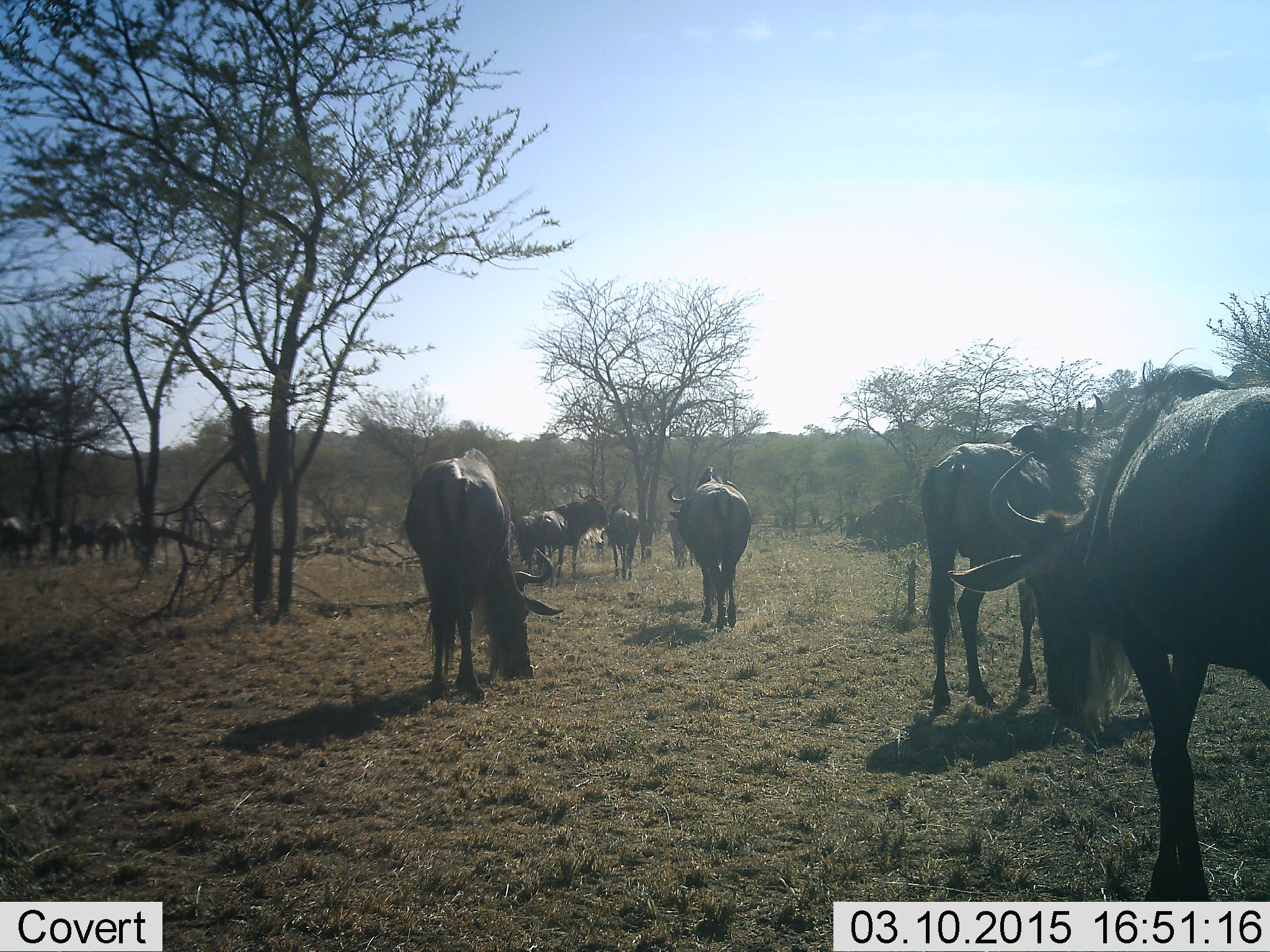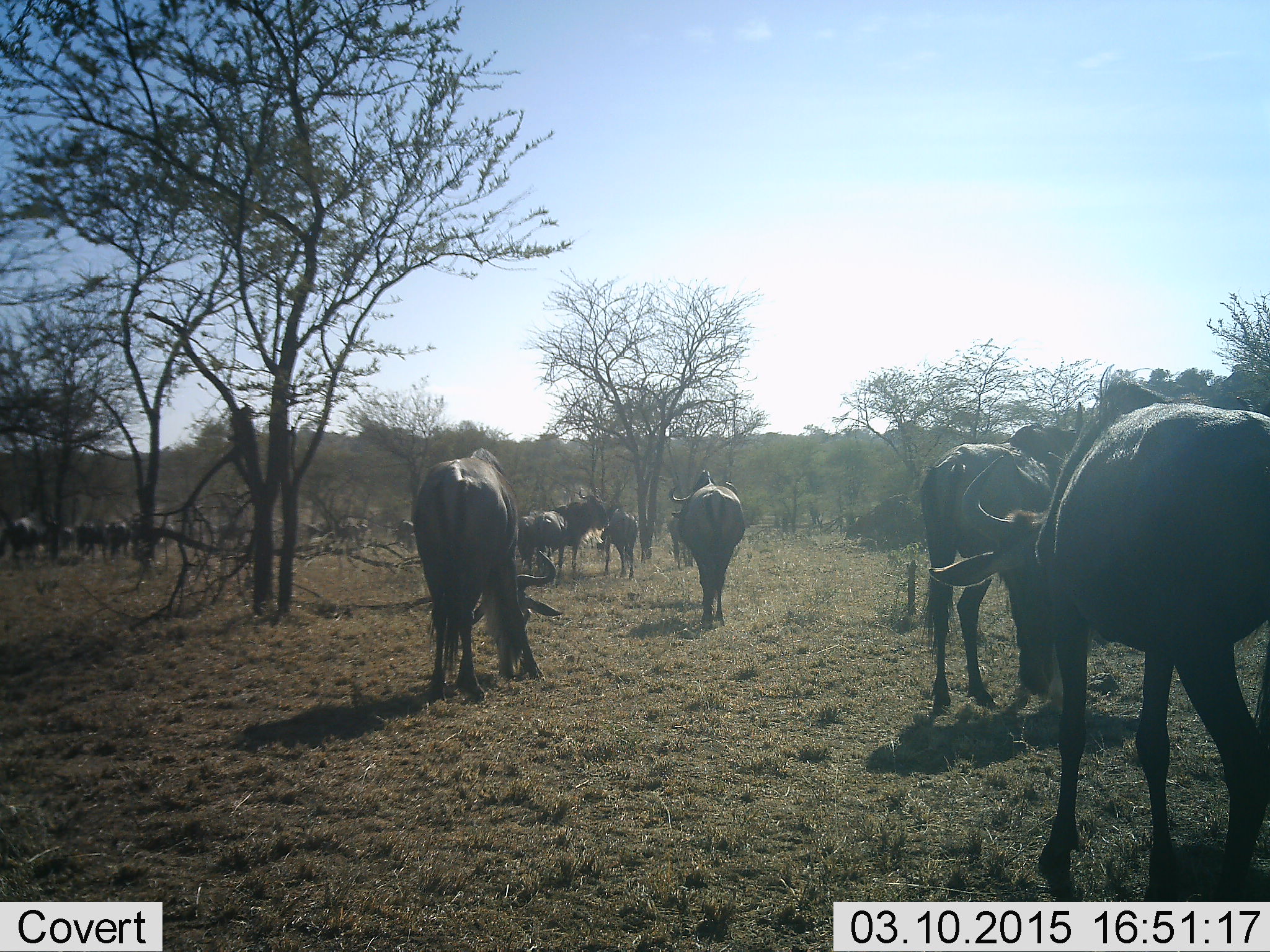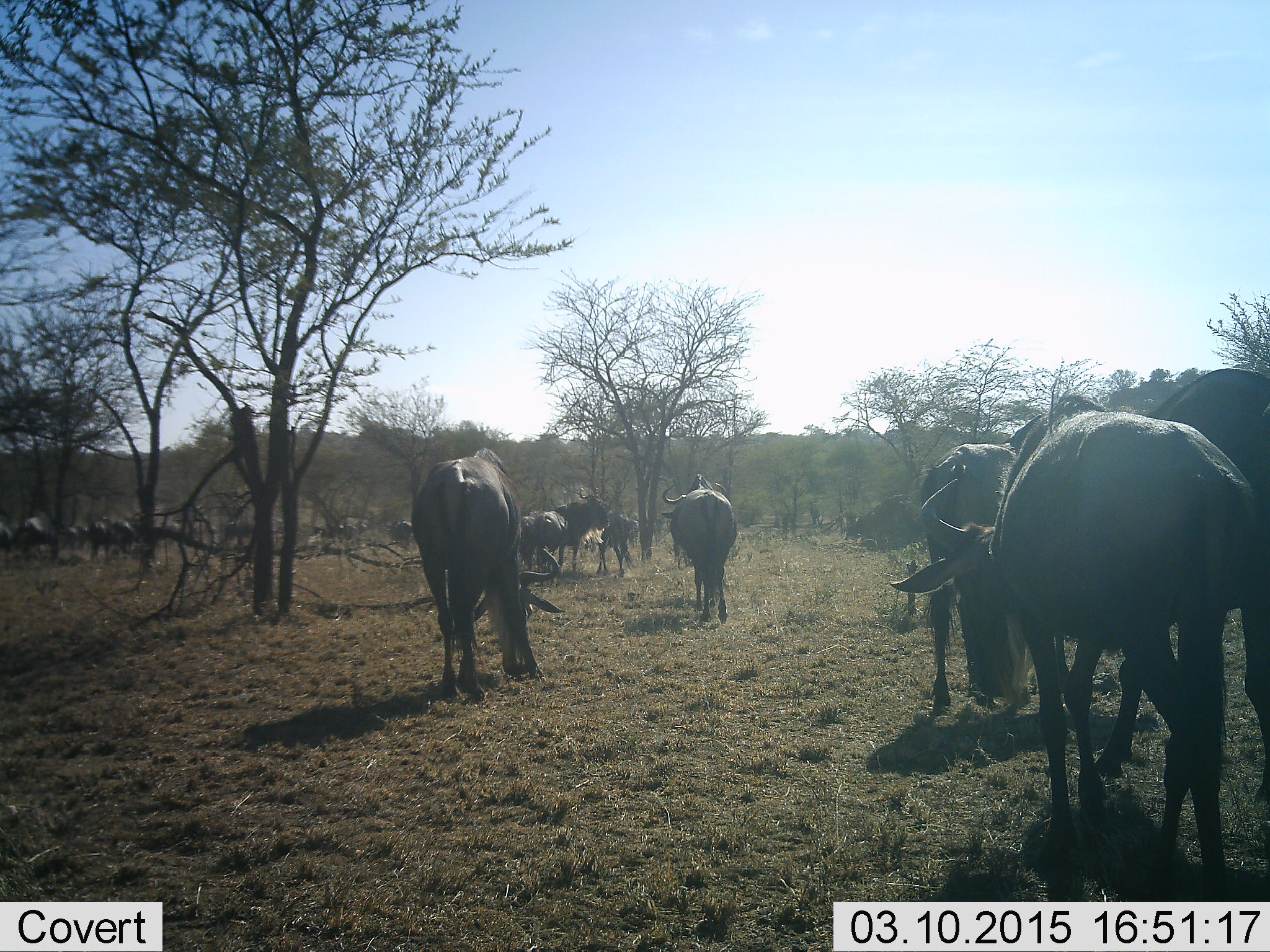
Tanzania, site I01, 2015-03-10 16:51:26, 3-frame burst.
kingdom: Animalia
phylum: Chordata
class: Mammalia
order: Artiodactyla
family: Bovidae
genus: Connochaetes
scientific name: Connochaetes taurinus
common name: blue wildebeest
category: wildebeest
Wildebeest (blue wildebeest) (Connochaetes taurinus), count 11-50. Behavior (volunteer vote fractions): standing 40%, resting 0%, moving 70%, interacting 0%. Young present (vote fraction): 10%. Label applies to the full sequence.